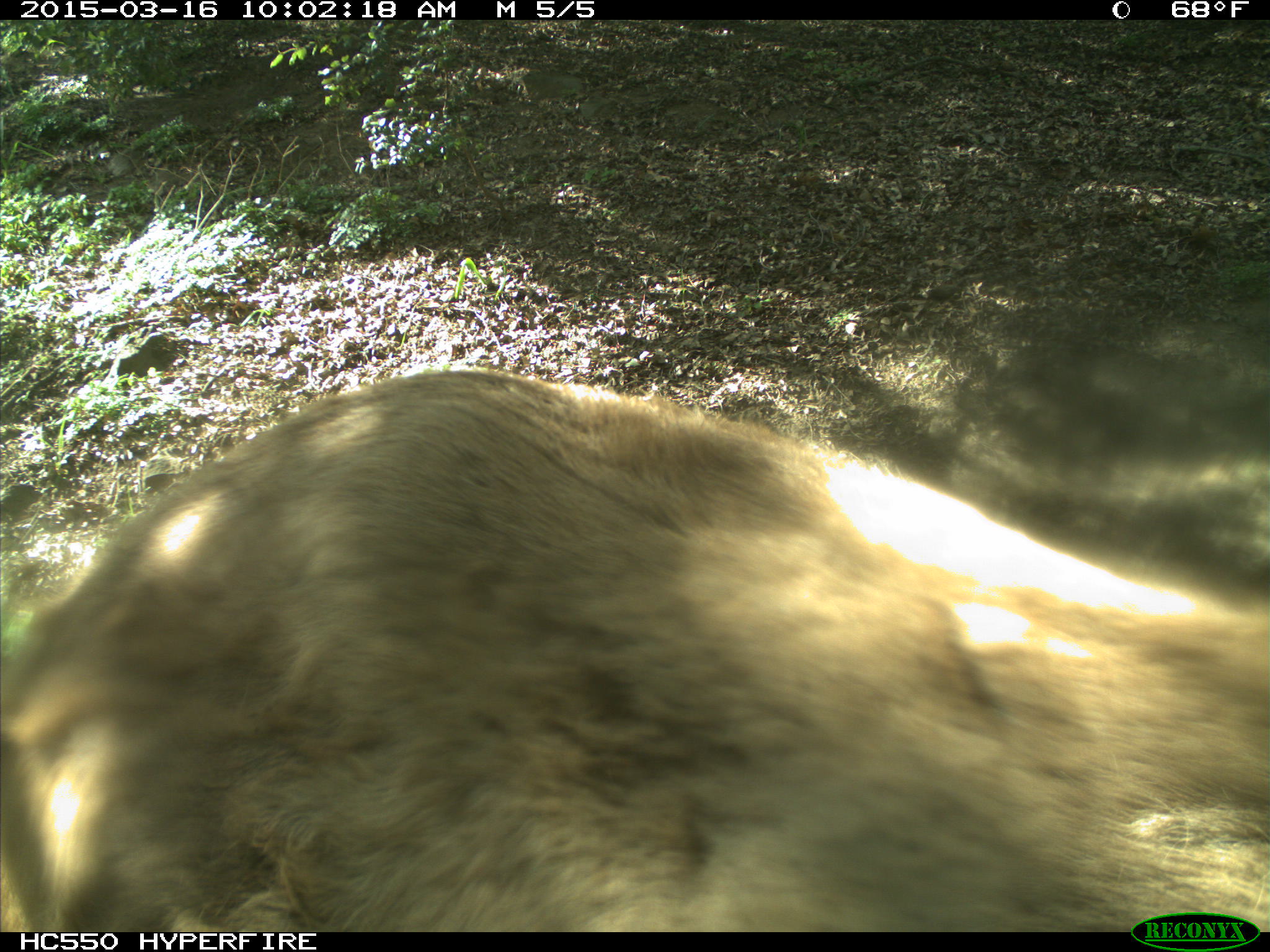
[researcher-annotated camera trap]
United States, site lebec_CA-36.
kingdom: Animalia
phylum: Chordata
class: Mammalia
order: Artiodactyla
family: Cervidae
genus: Cervus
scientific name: Cervus canadensis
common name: elk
Cervus canadensis (elk).